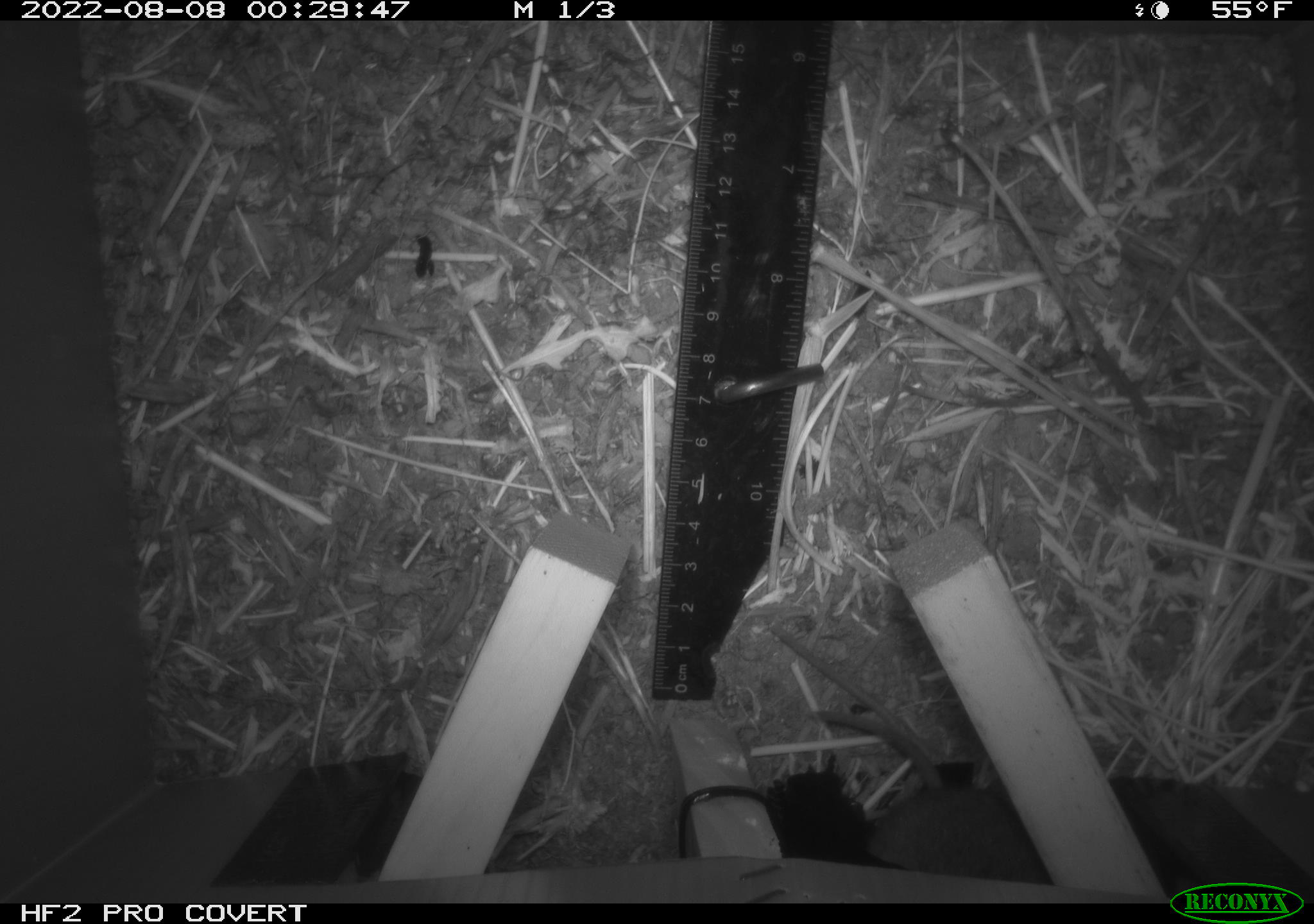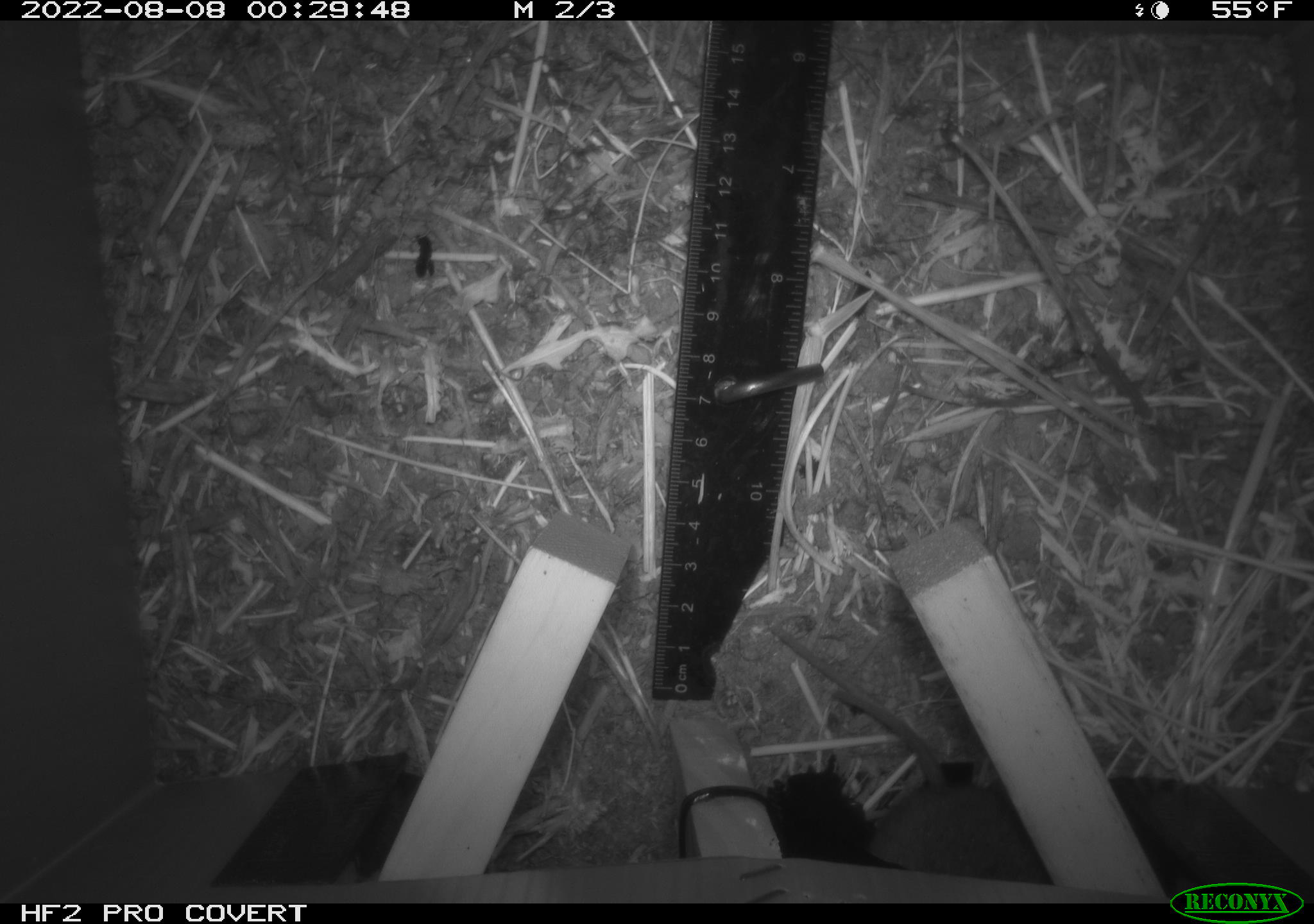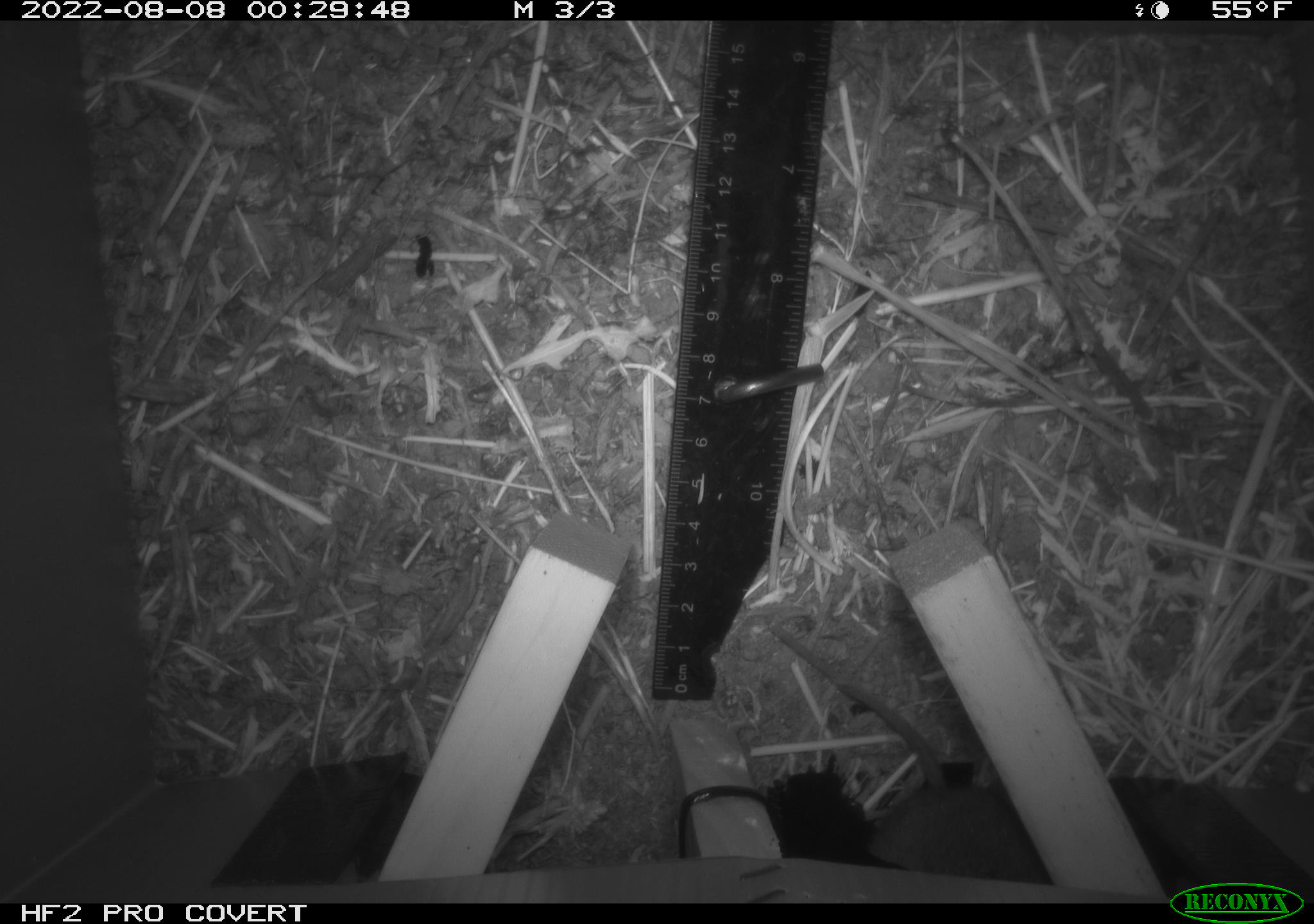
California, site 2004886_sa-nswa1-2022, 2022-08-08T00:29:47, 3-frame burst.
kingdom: Animalia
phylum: Chordata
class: Mammalia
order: Rodentia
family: Cricetidae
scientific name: Cricetidae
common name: hamsters, voles, lemmings, and allies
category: cricetidae family